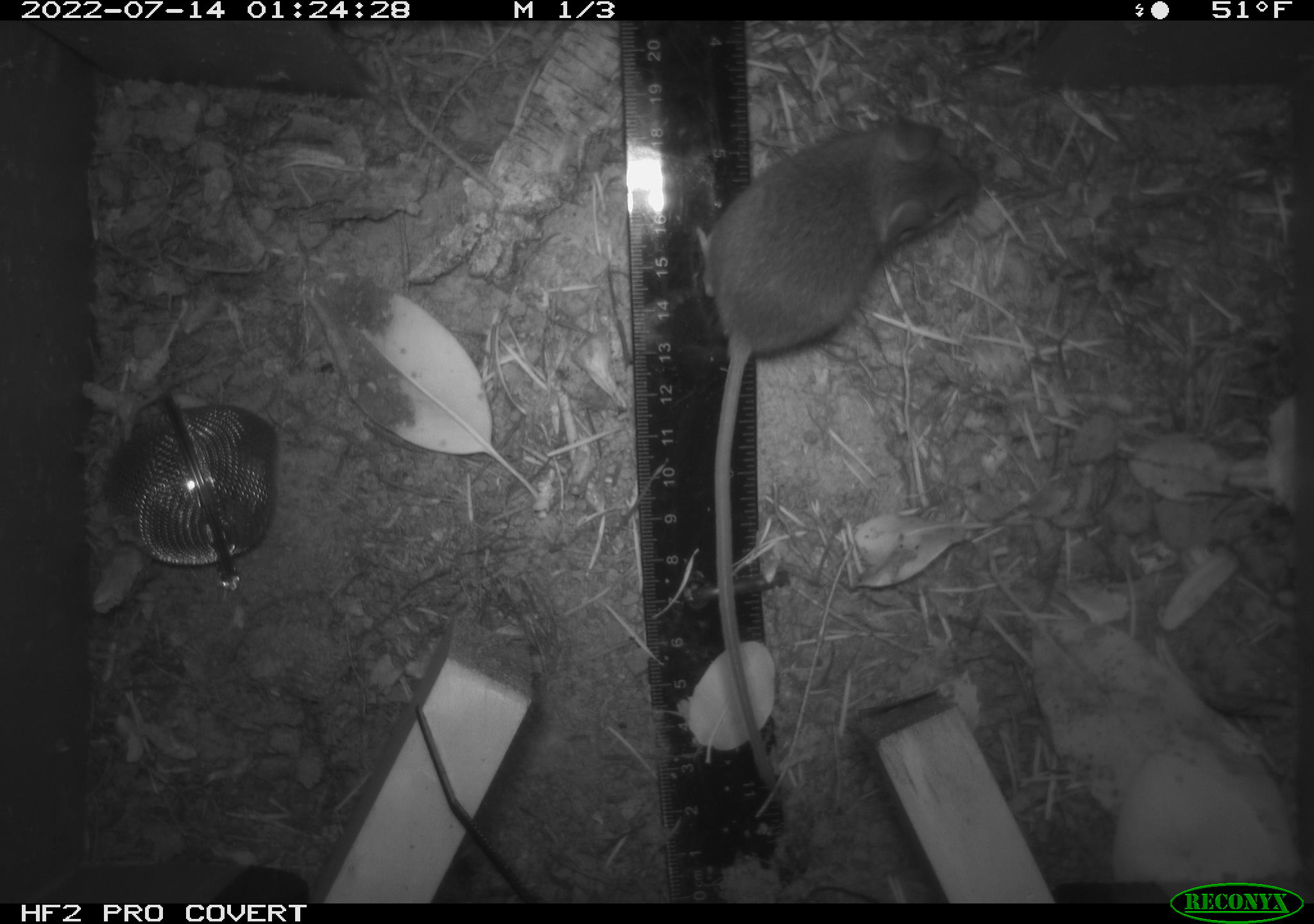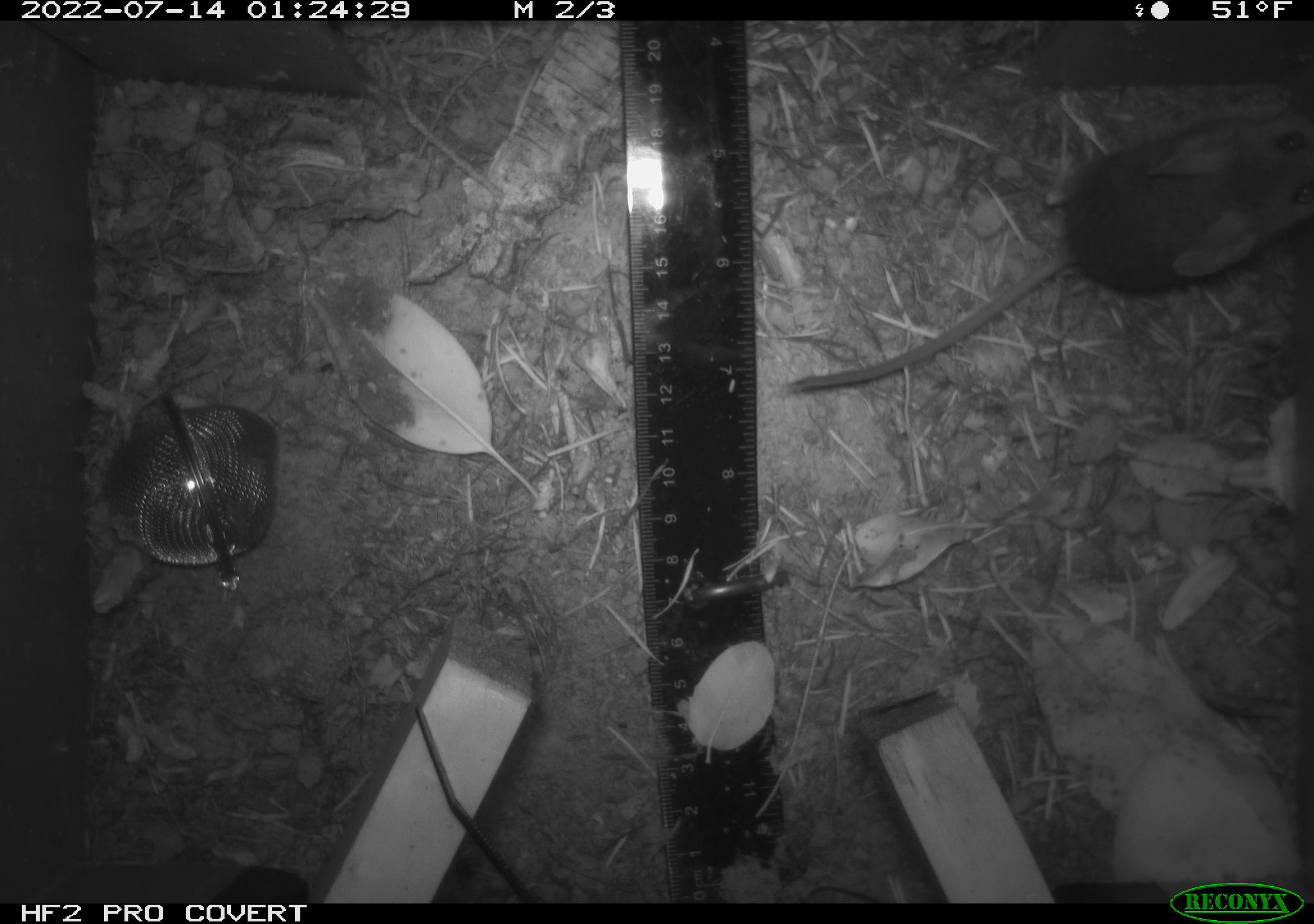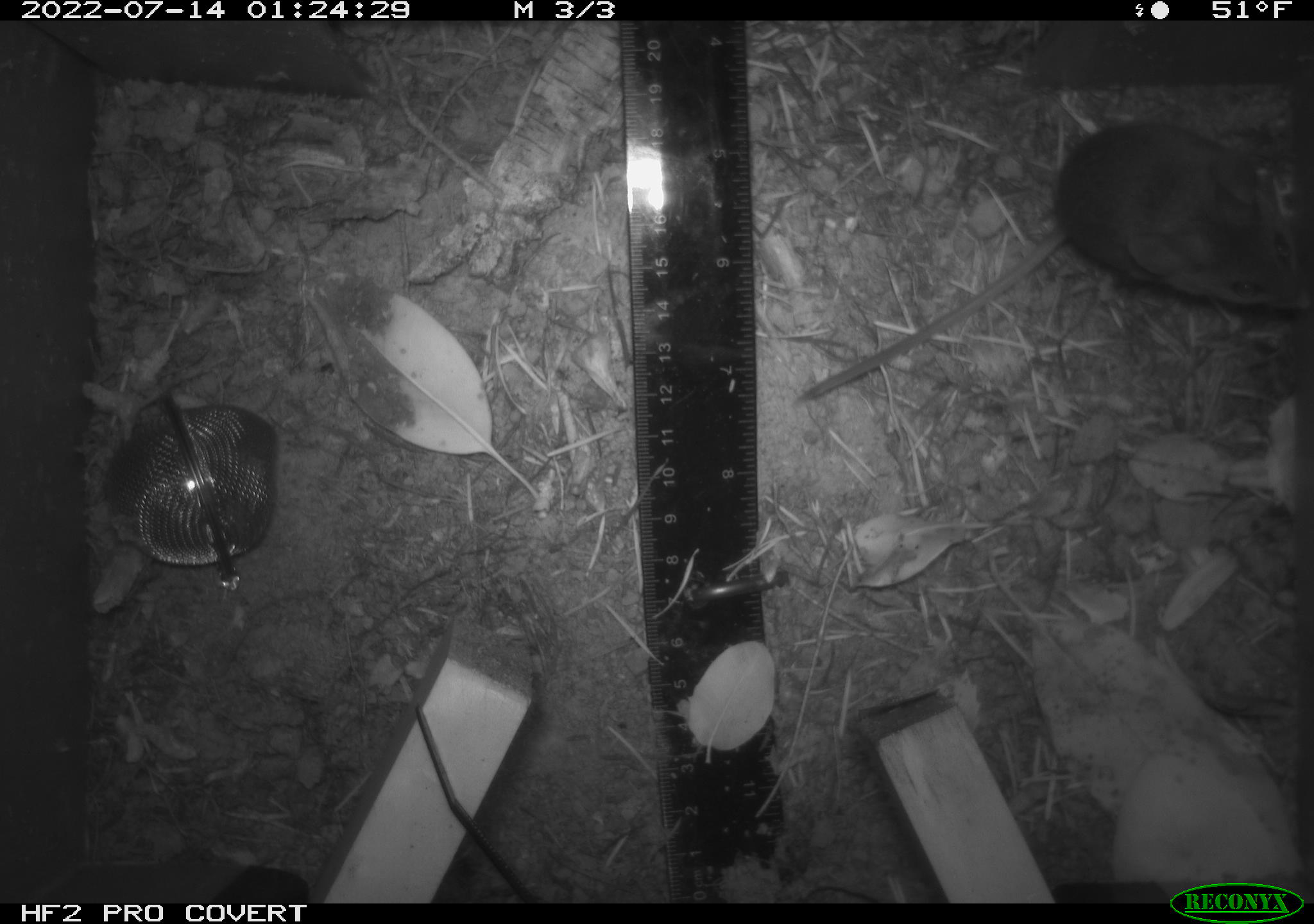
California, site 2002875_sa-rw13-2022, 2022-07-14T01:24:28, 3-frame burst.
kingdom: Animalia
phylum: Chordata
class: Mammalia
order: Rodentia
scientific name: Rodentia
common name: mouse species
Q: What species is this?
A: Mouse species (Rodentia).